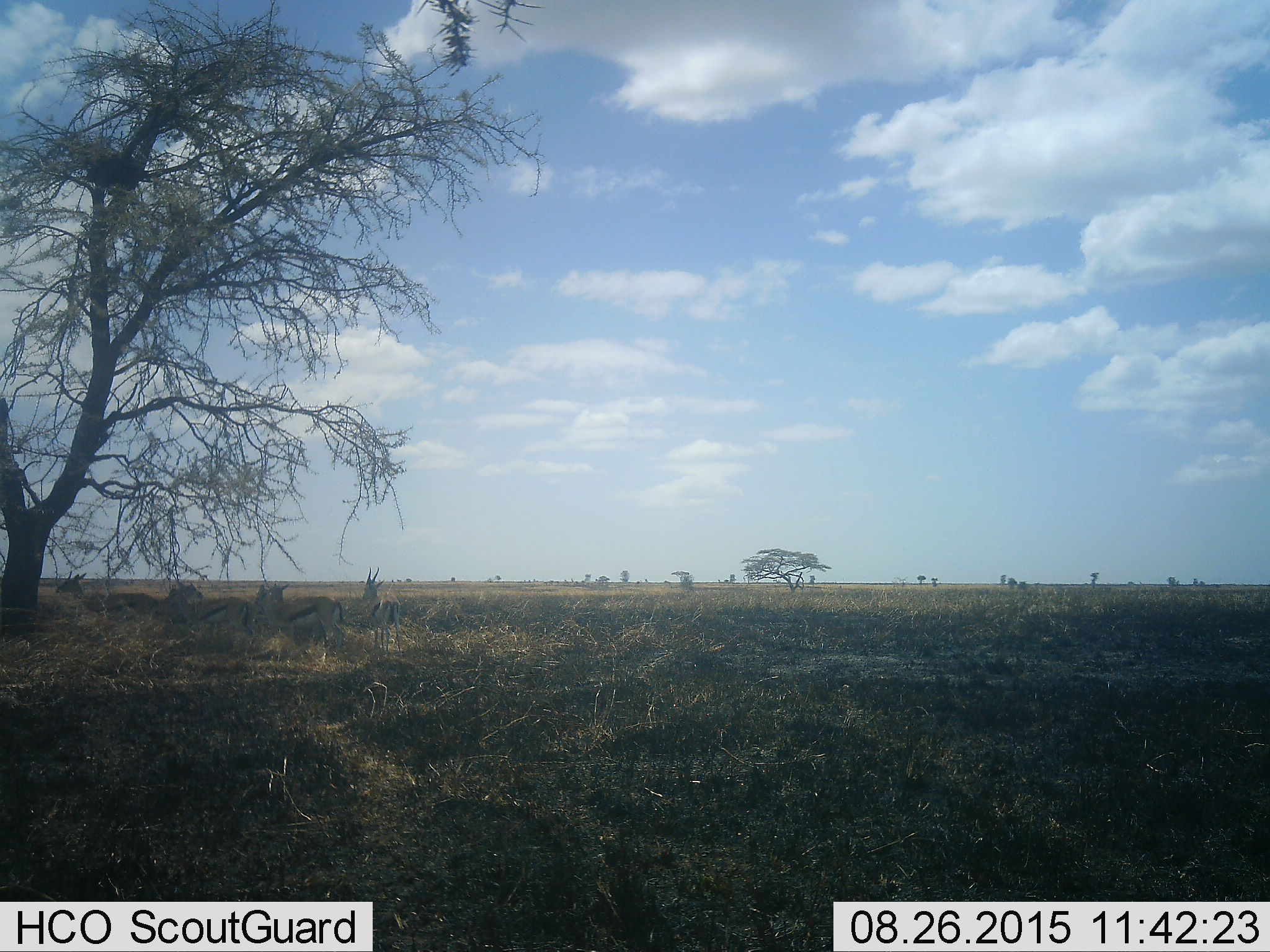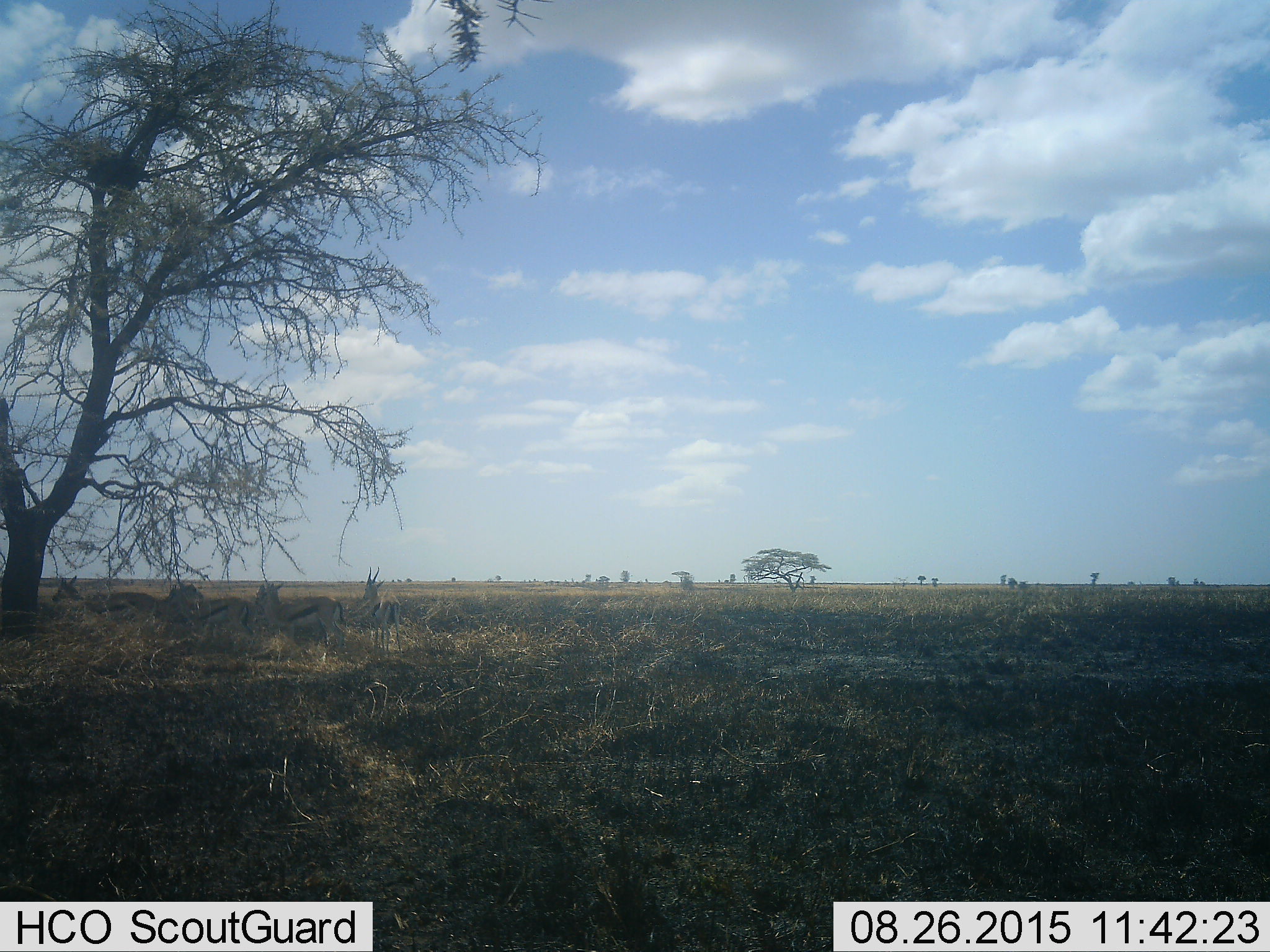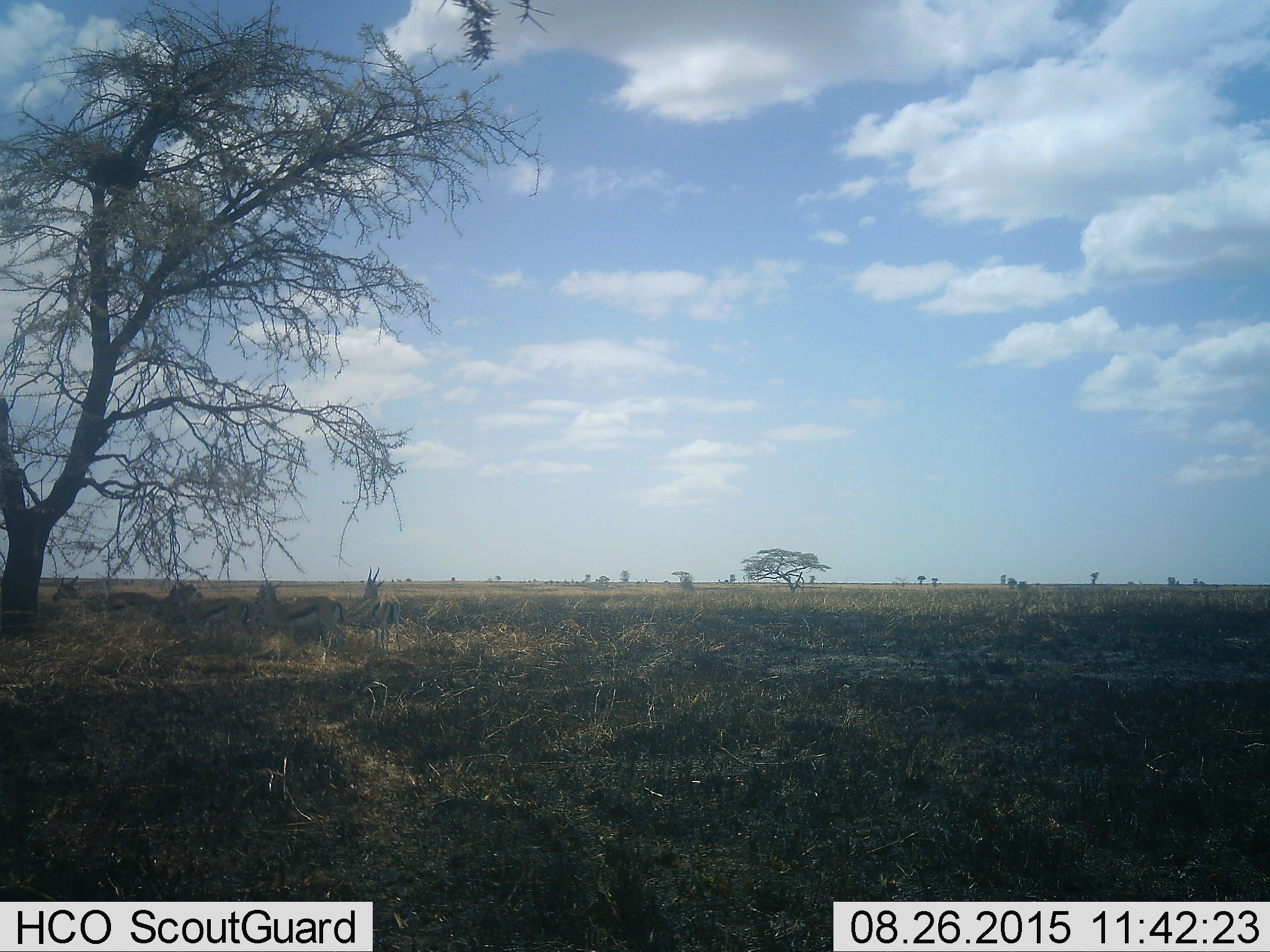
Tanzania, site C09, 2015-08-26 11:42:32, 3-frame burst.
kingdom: Animalia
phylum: Chordata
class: Mammalia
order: Artiodactyla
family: Bovidae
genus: Eudorcas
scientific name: Eudorcas thomsonii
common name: thomson's gazelle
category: gazellethomsons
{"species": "gazellethomsons (thomson's gazelle) (Eudorcas thomsonii)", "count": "5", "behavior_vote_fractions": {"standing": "93%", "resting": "14%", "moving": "0%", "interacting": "7%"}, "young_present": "0%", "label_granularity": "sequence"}